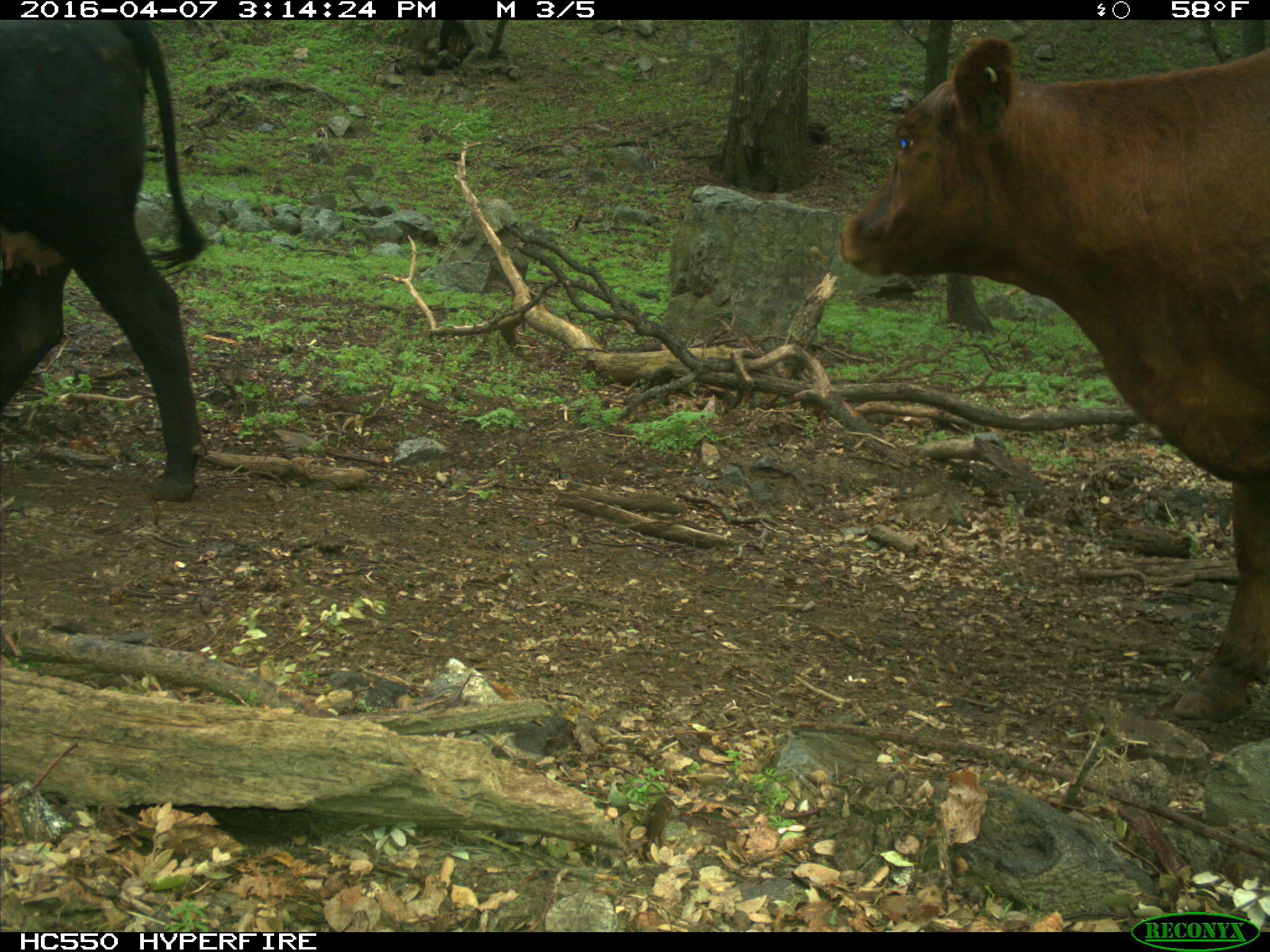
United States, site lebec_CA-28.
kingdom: Animalia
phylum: Chordata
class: Mammalia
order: Artiodactyla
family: Bovidae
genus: Bos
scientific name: Bos taurus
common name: domestic cow